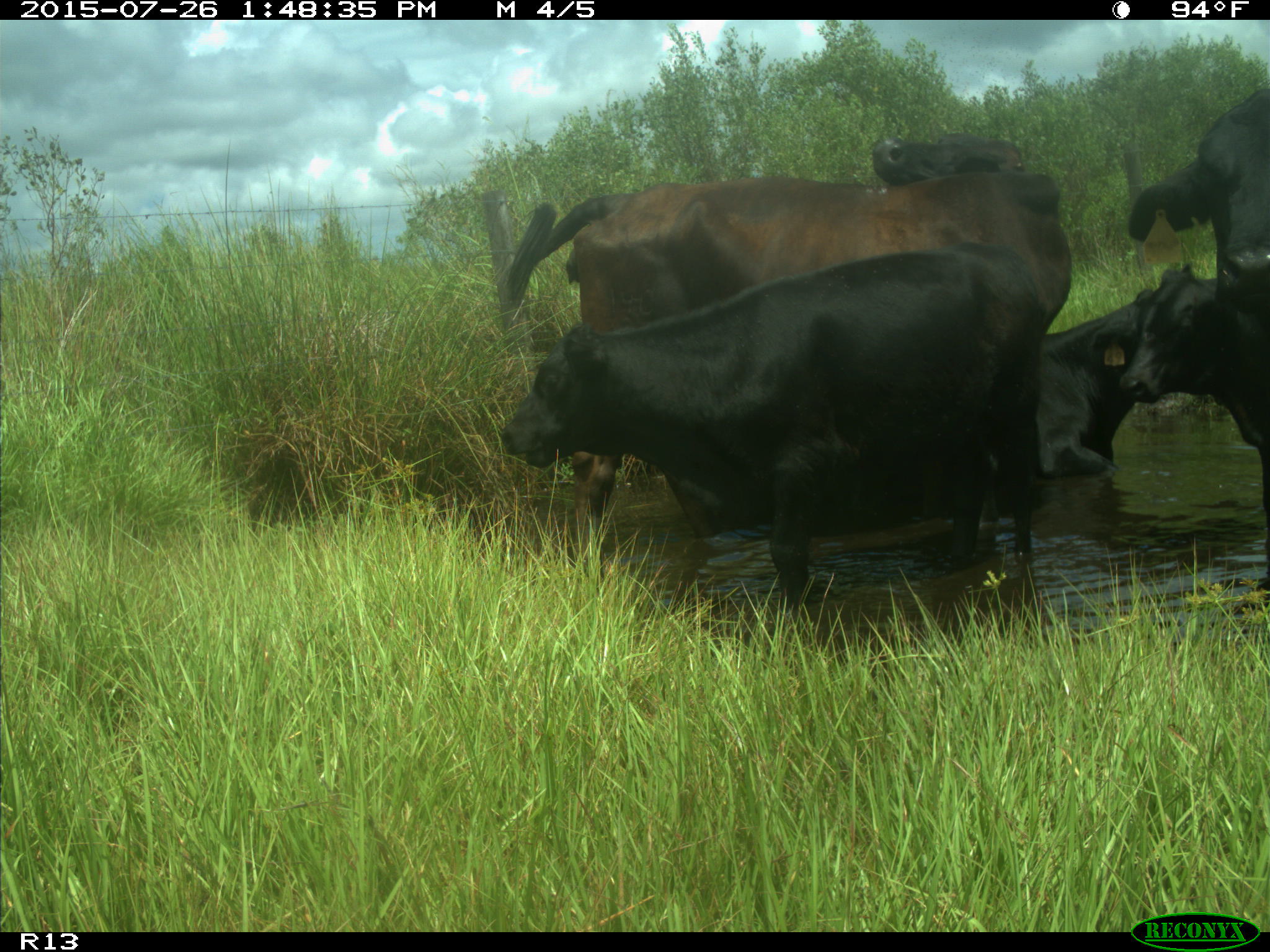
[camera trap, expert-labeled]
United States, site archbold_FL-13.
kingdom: Animalia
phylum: Chordata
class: Mammalia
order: Artiodactyla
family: Bovidae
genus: Bos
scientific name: Bos taurus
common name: domestic cow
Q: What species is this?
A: Bos taurus (domestic cow).